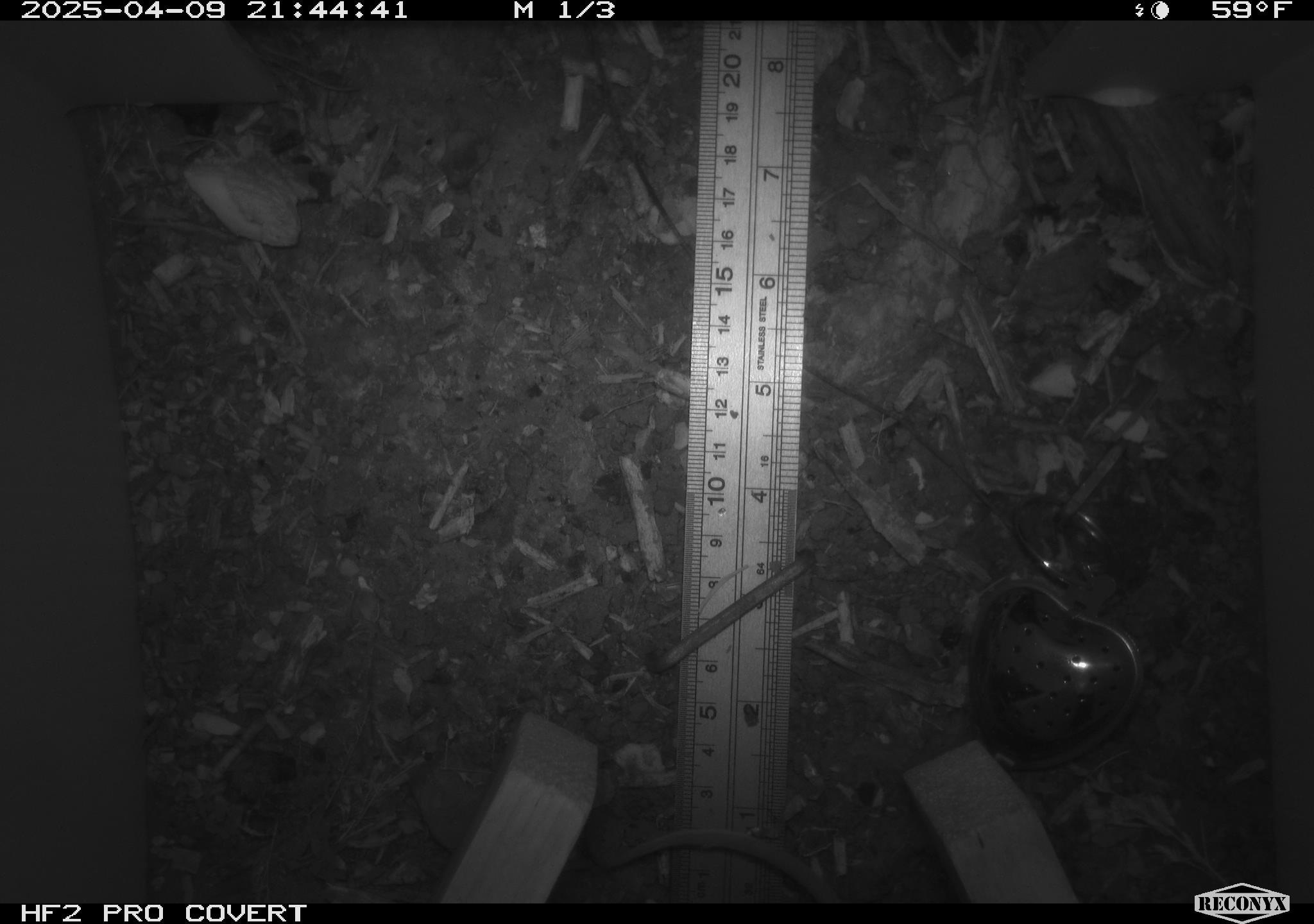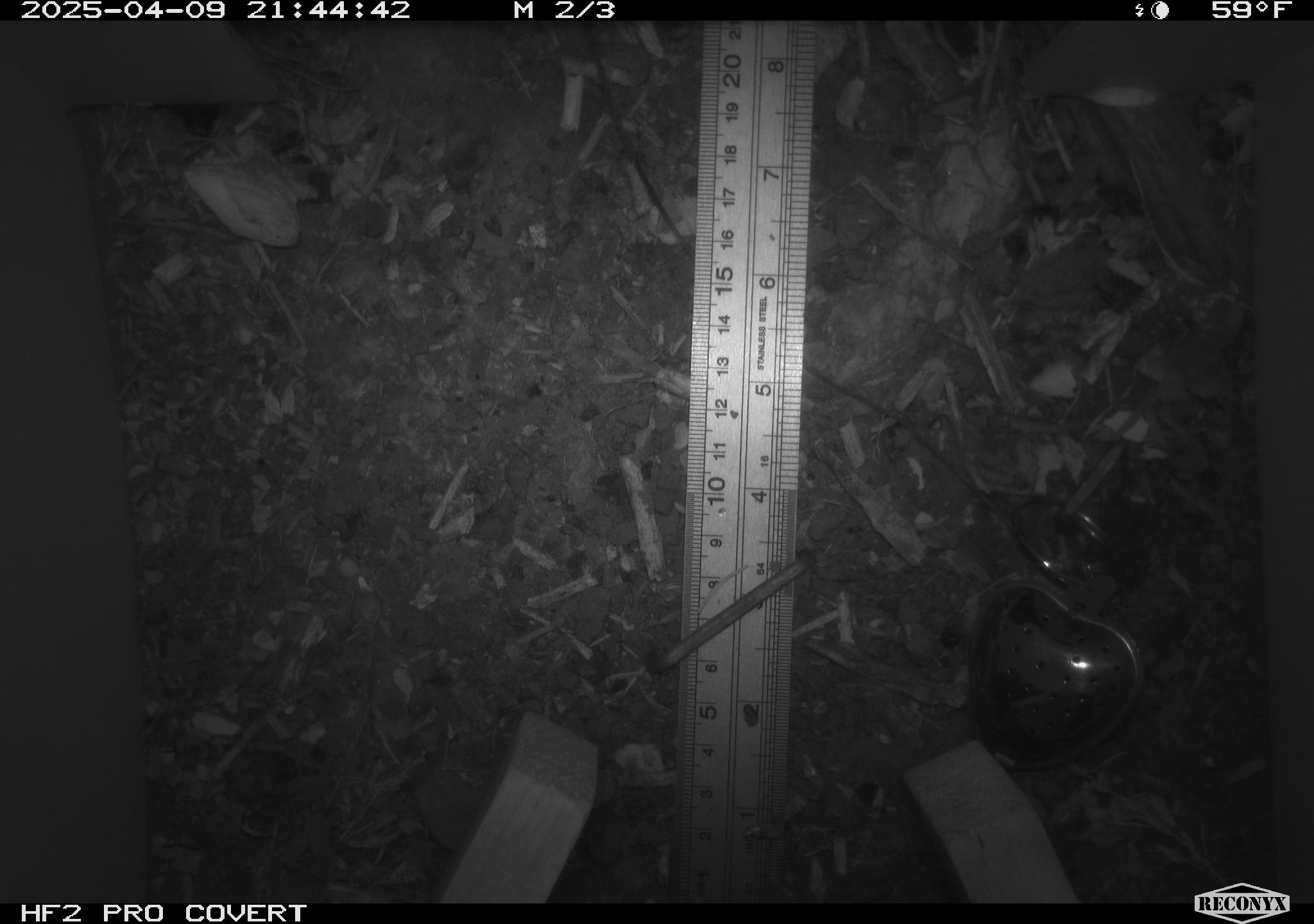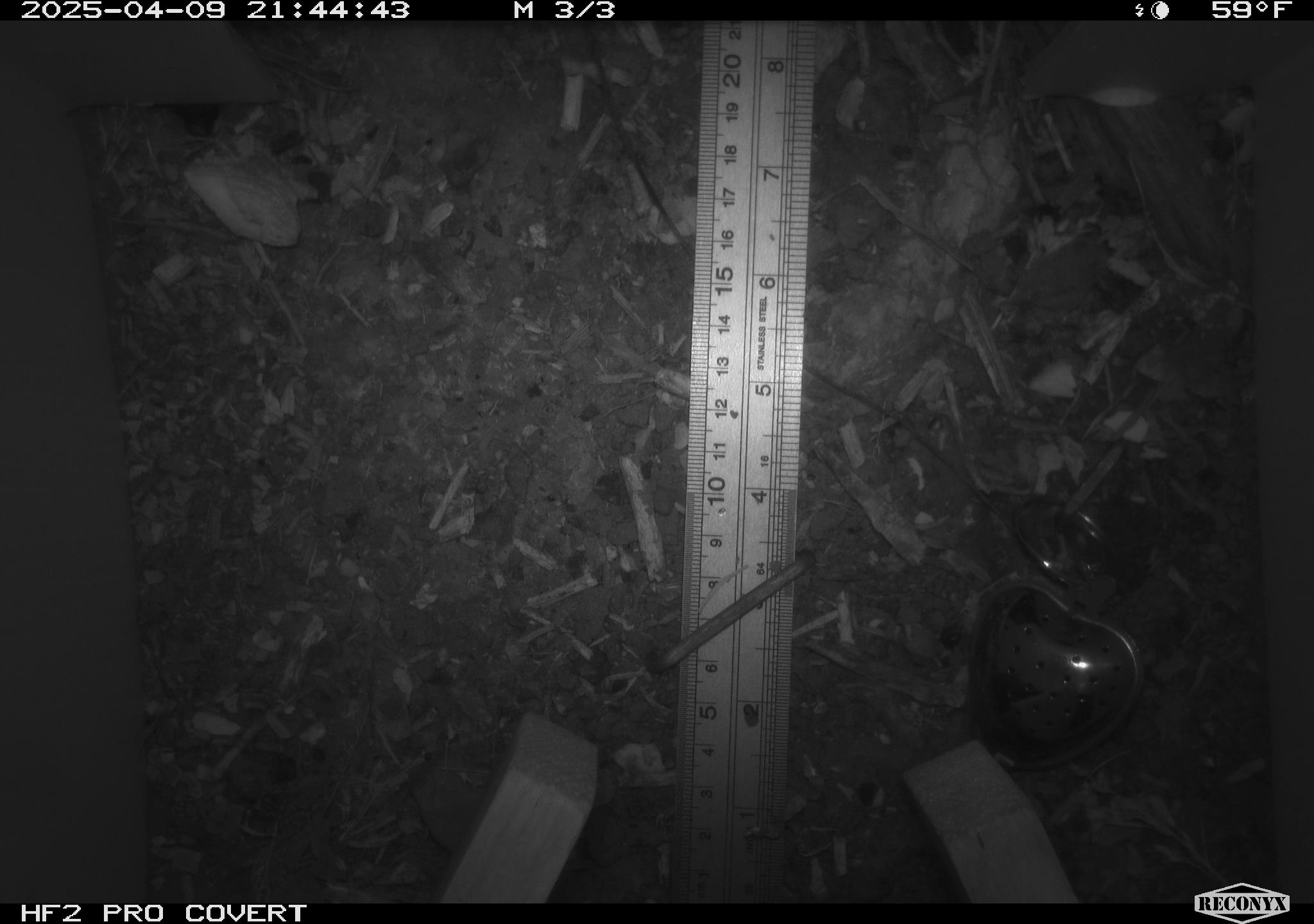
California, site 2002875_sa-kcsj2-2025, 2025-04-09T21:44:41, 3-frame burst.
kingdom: Animalia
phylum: Chordata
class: Mammalia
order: Rodentia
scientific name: Rodentia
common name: rodent